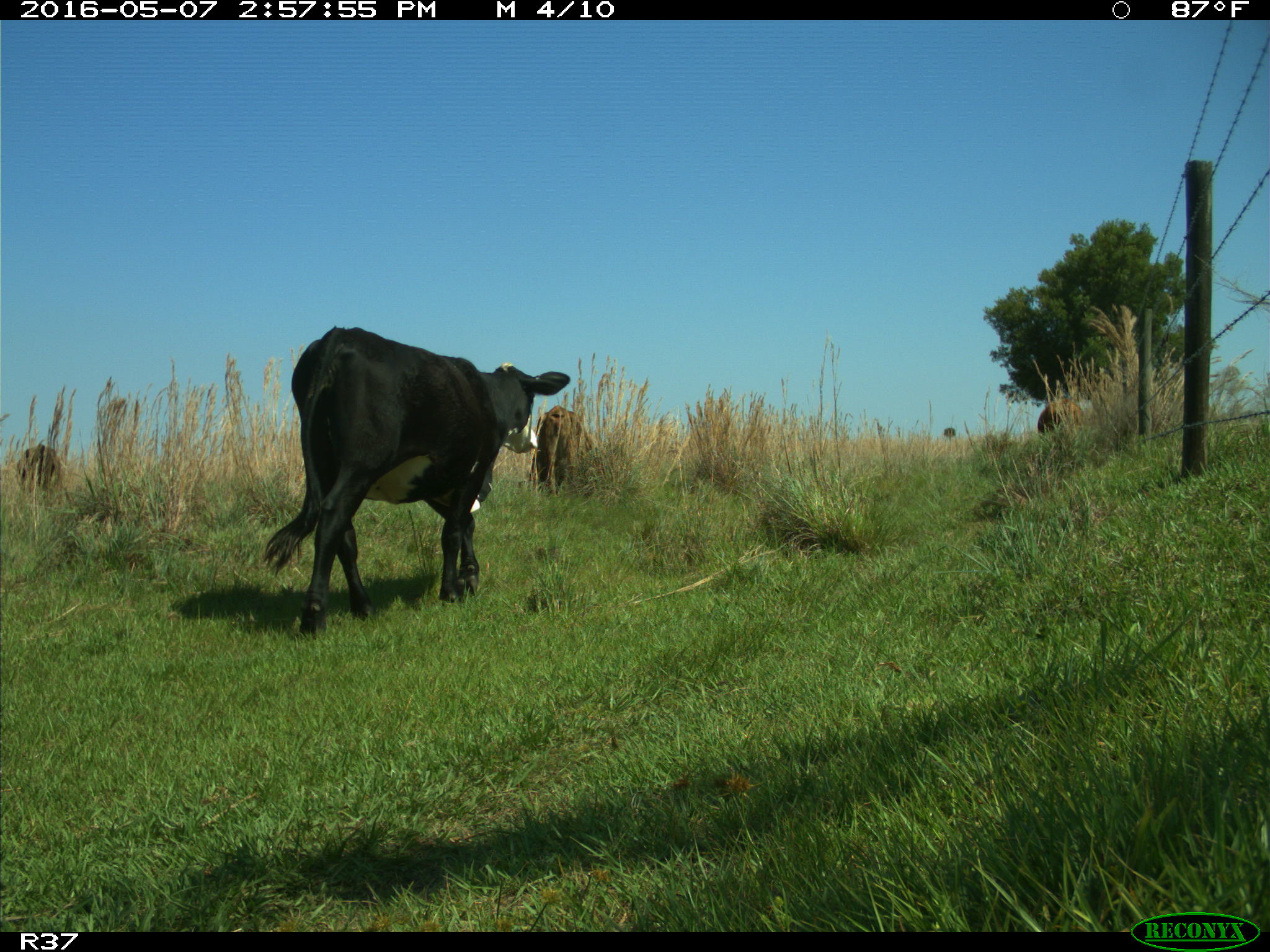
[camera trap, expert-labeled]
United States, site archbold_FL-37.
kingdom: Animalia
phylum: Chordata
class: Mammalia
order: Artiodactyla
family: Bovidae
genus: Bos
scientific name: Bos taurus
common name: domestic cow